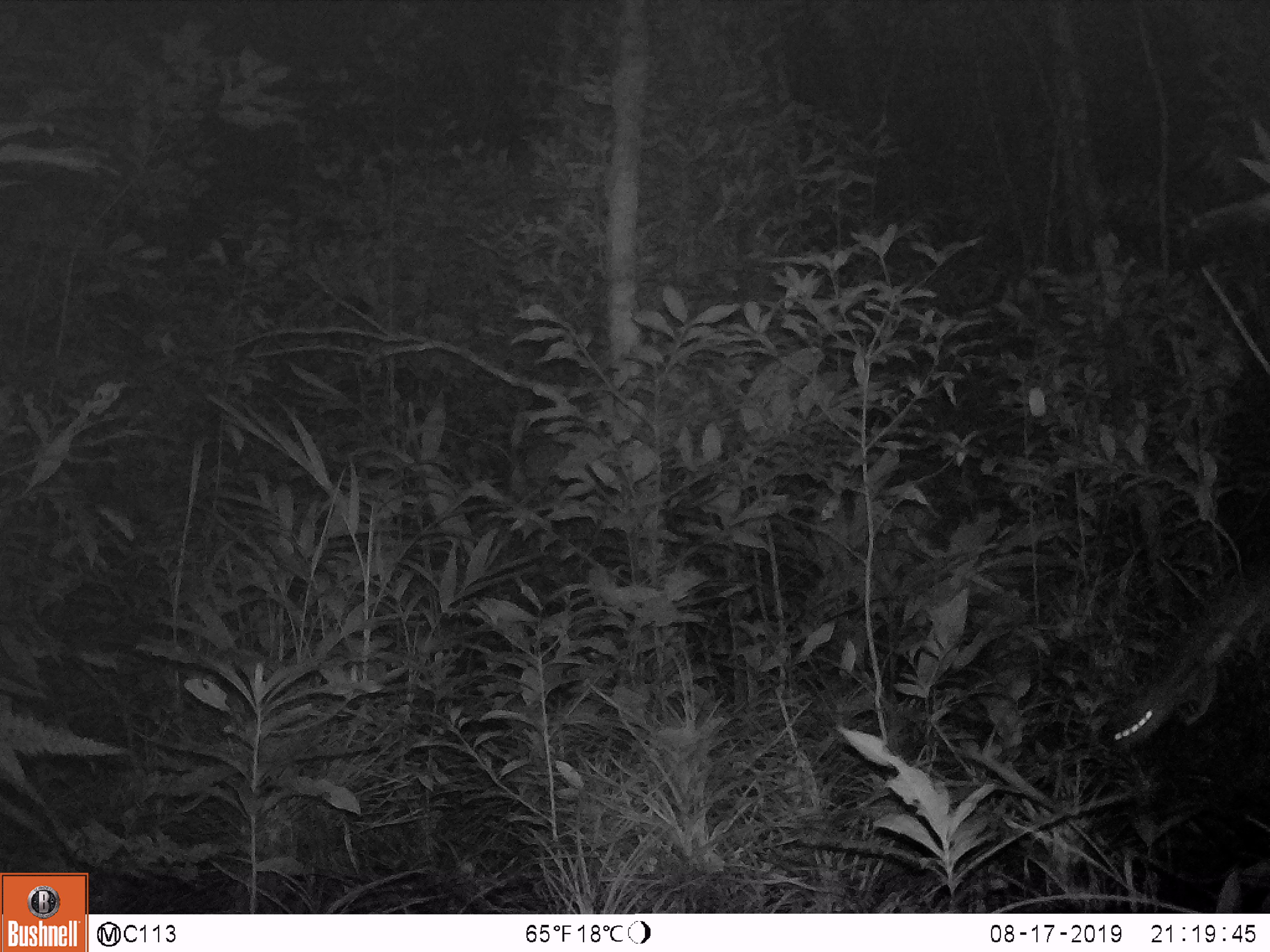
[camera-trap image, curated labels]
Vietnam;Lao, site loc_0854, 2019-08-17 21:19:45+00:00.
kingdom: Animalia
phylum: Chordata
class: Mammalia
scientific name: Mammalia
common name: mammal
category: unidentified mammal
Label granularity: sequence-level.